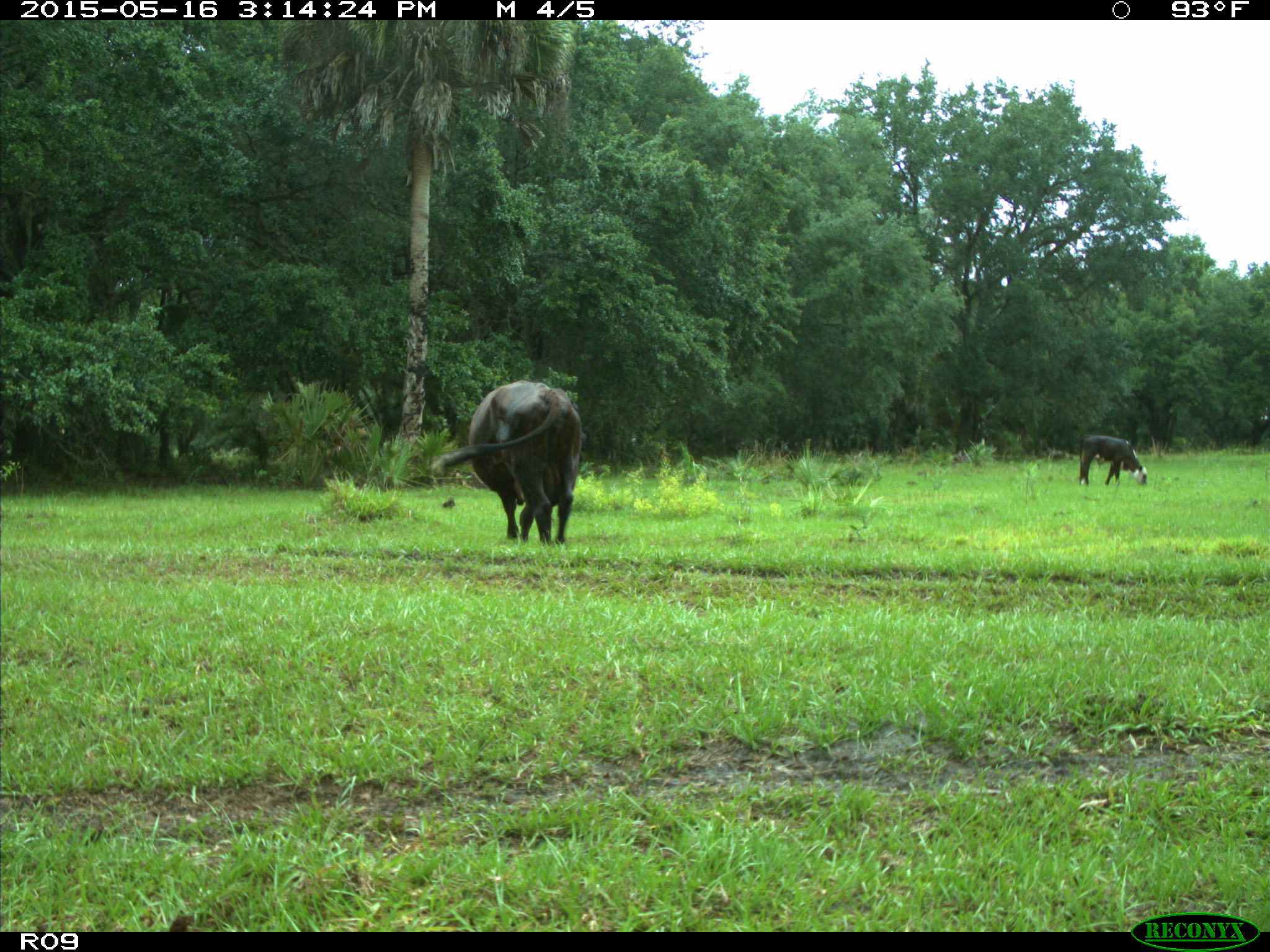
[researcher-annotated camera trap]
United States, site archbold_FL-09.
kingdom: Animalia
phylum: Chordata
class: Mammalia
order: Artiodactyla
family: Bovidae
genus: Bos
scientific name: Bos taurus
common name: domestic cow